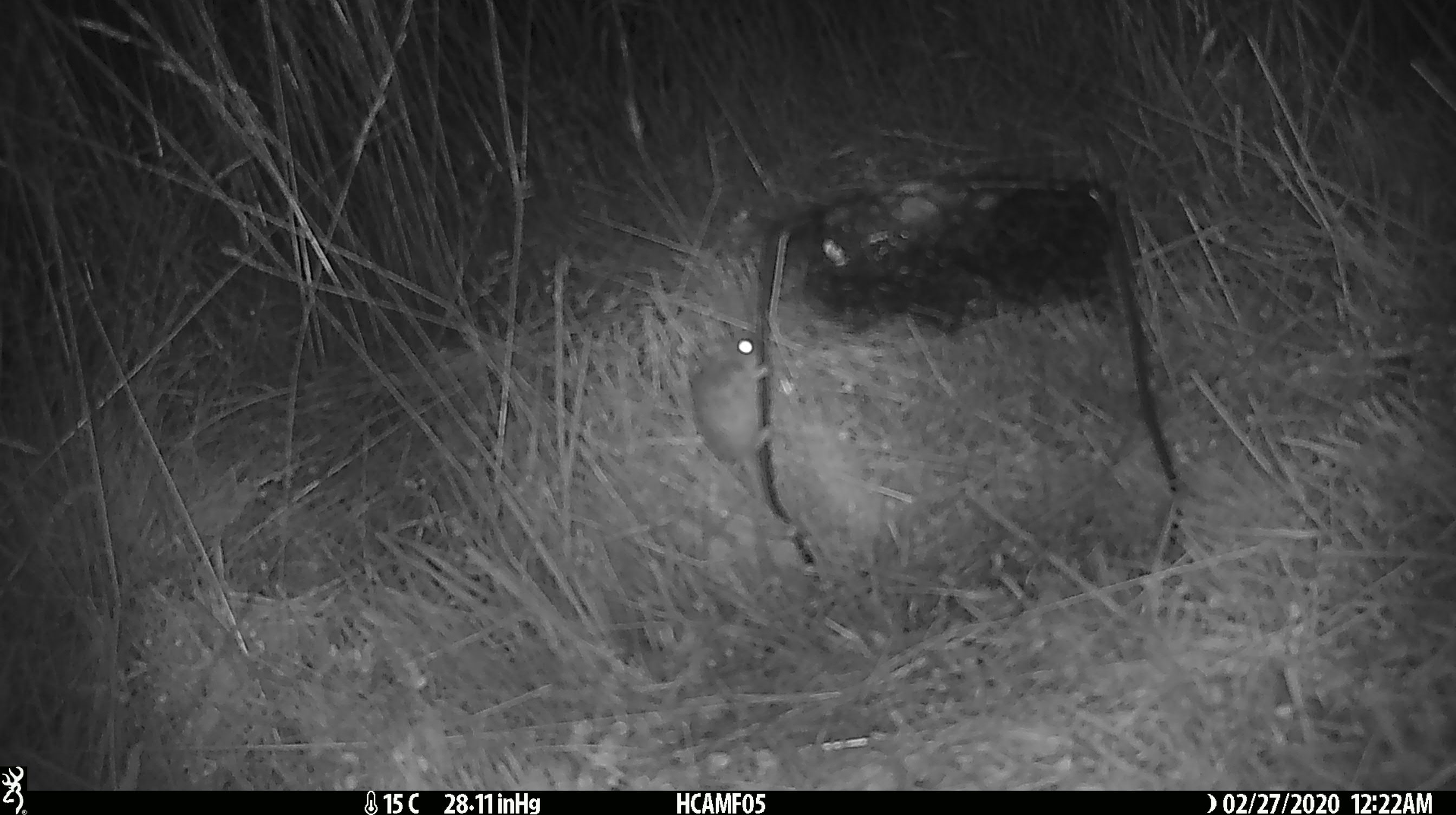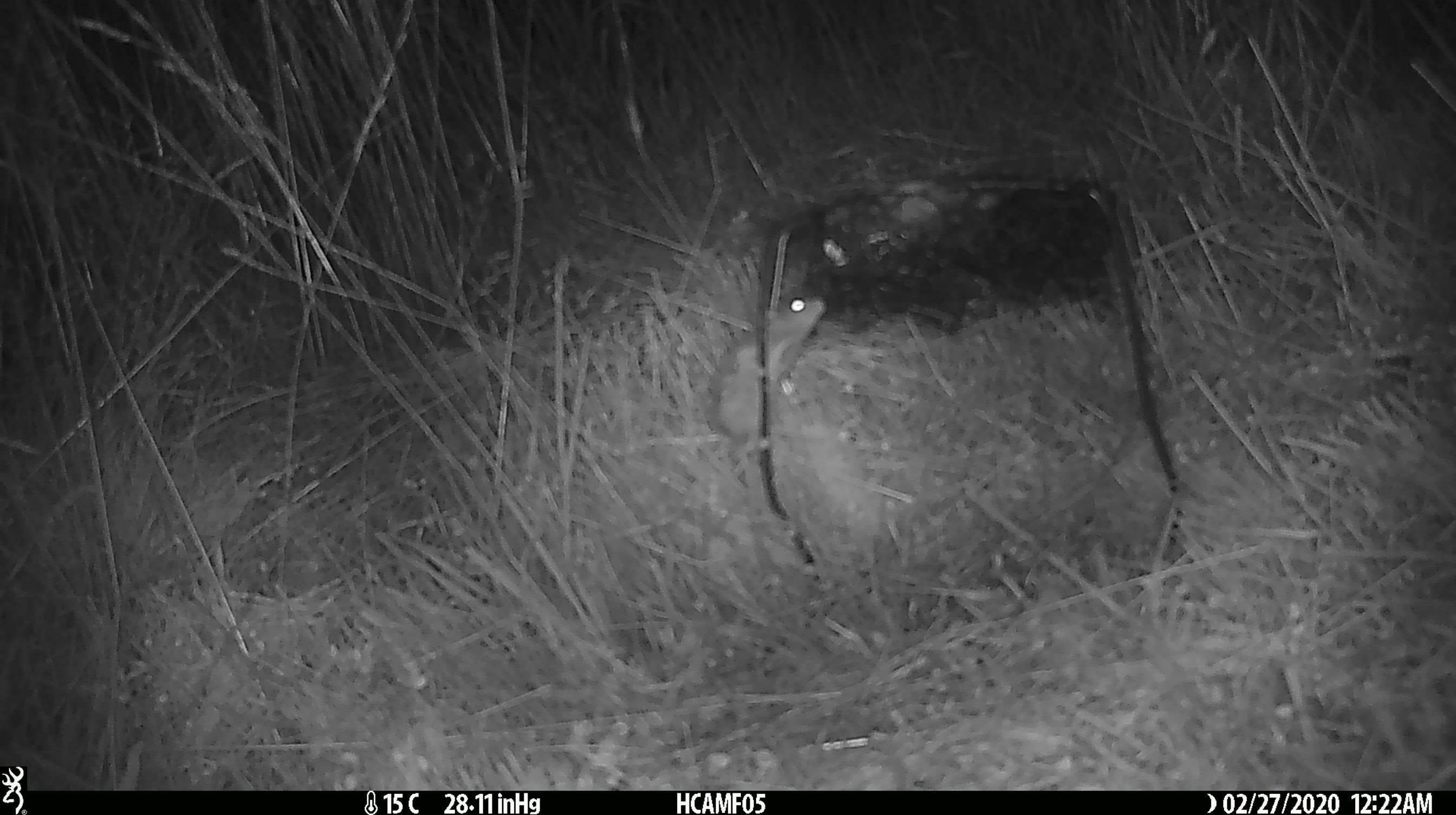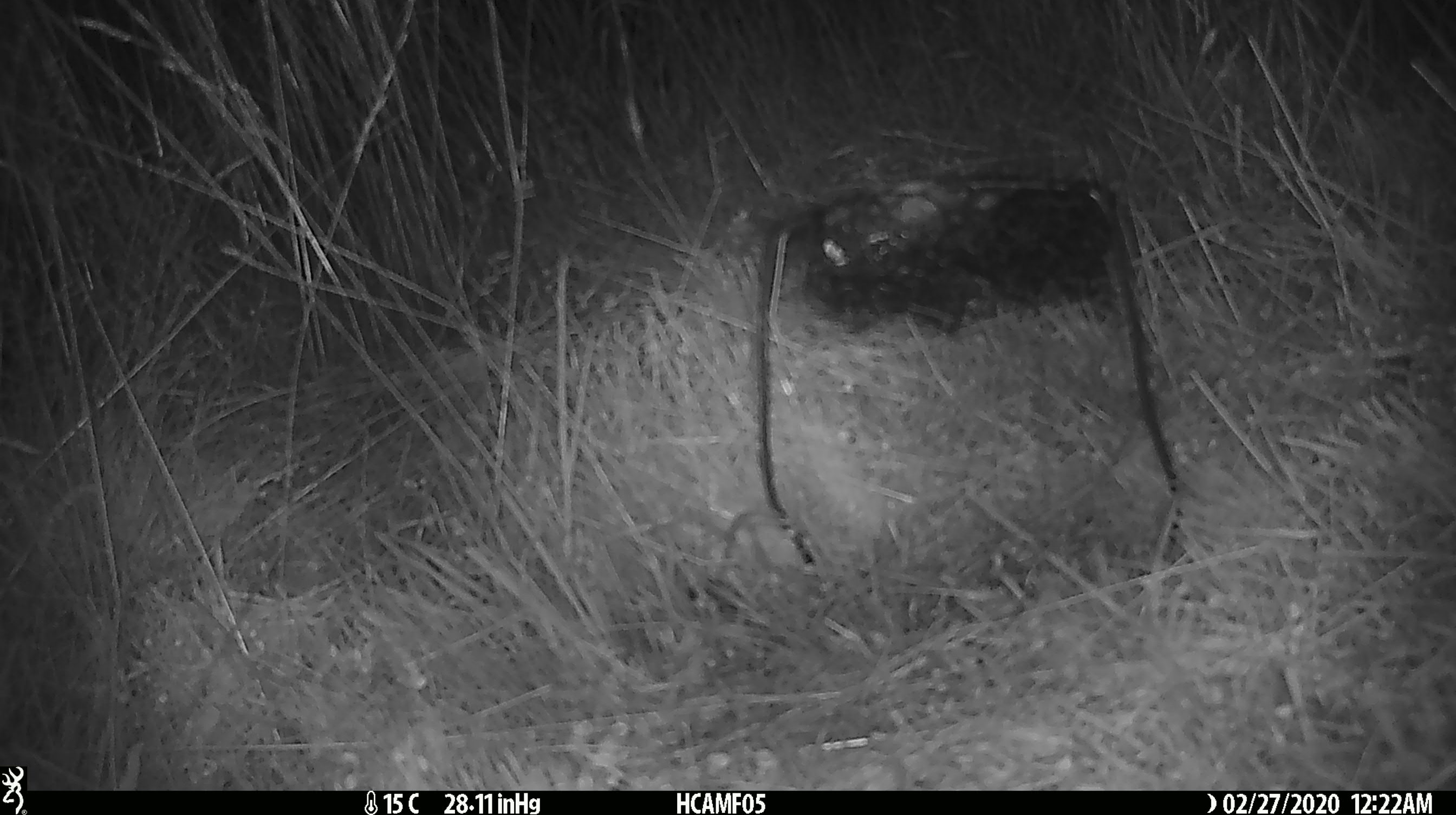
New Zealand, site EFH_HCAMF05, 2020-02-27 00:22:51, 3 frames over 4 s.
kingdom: Animalia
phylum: Chordata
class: Mammalia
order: Rodentia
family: Muridae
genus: Mus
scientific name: Mus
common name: mouse